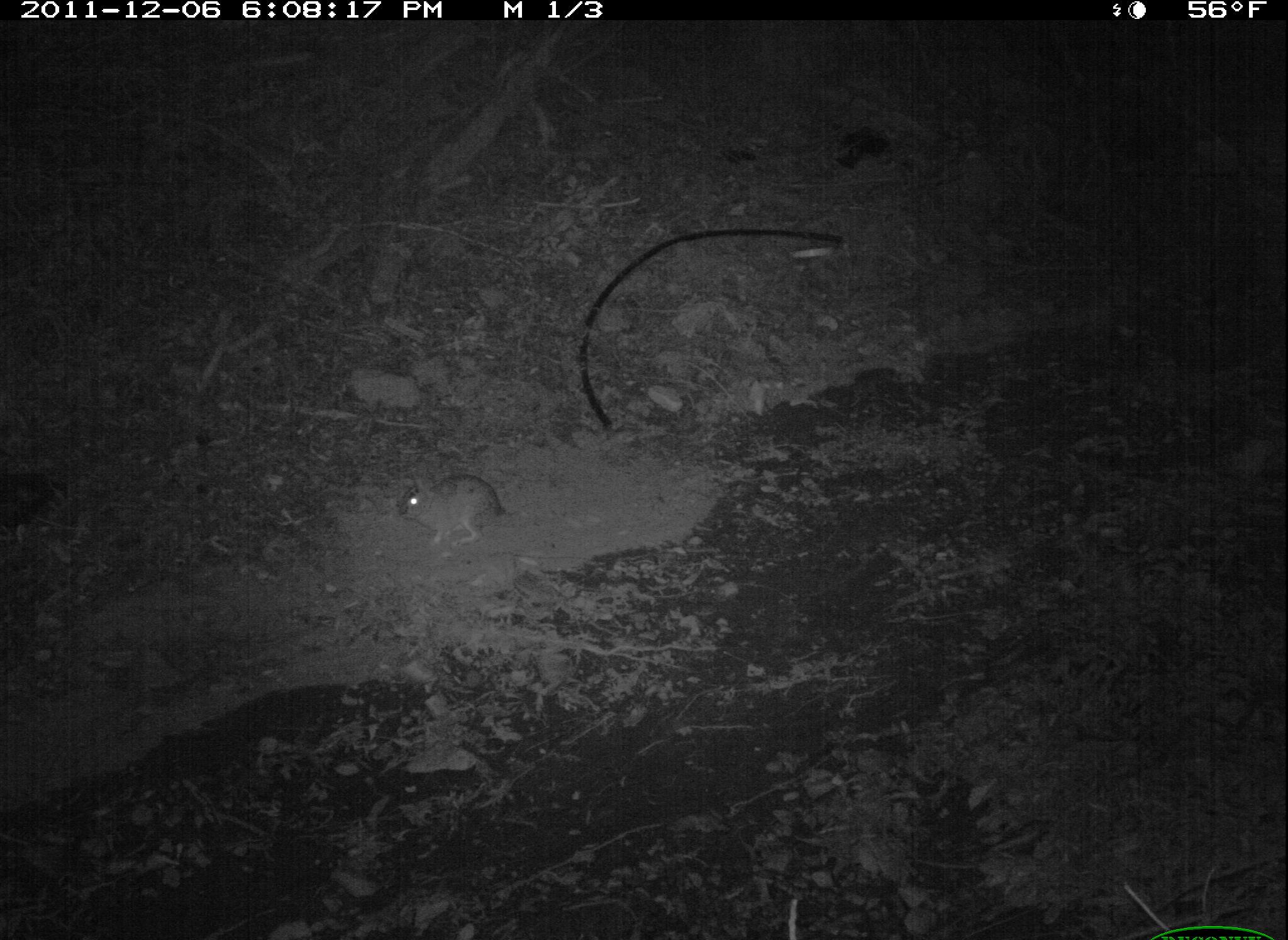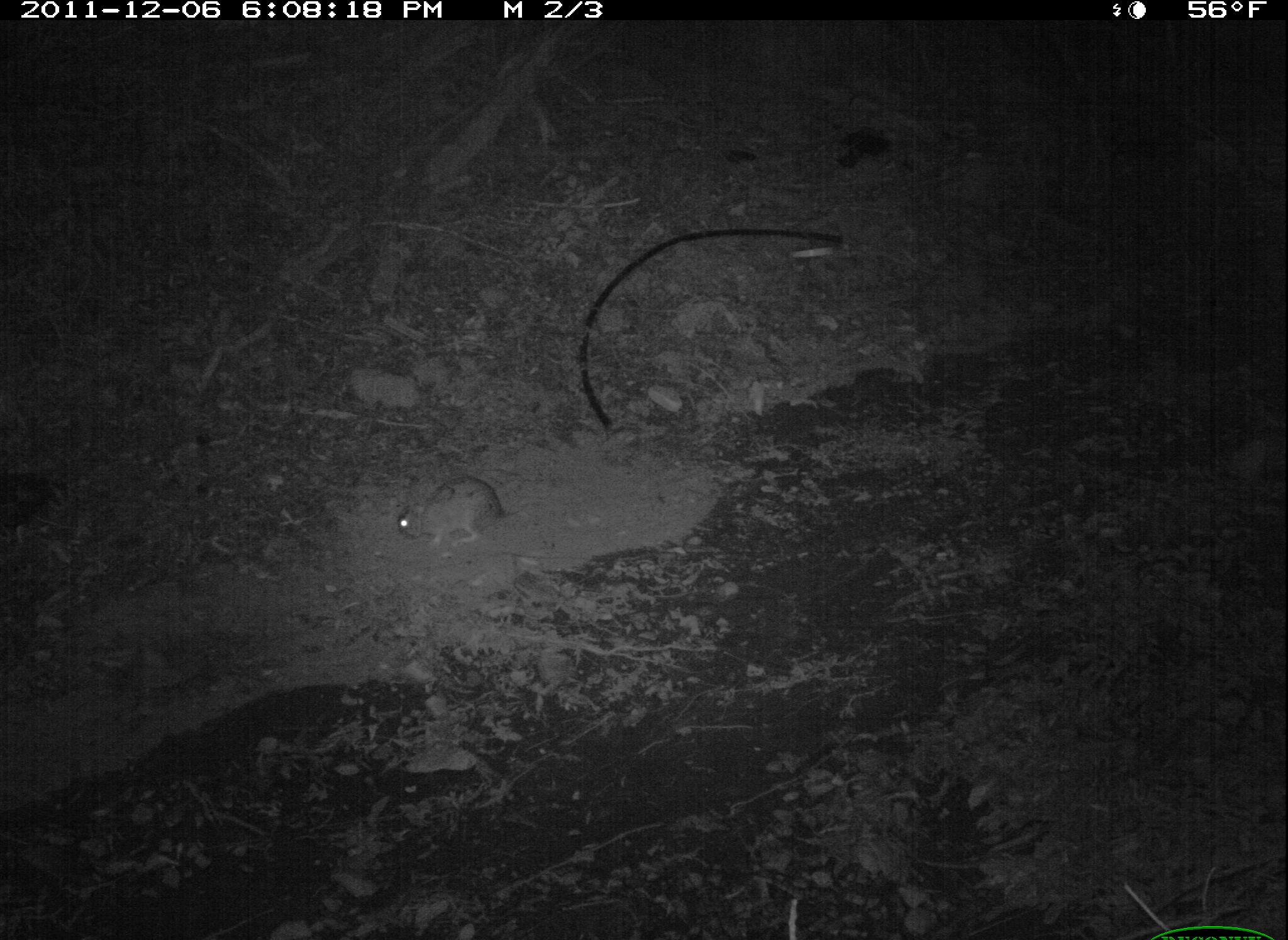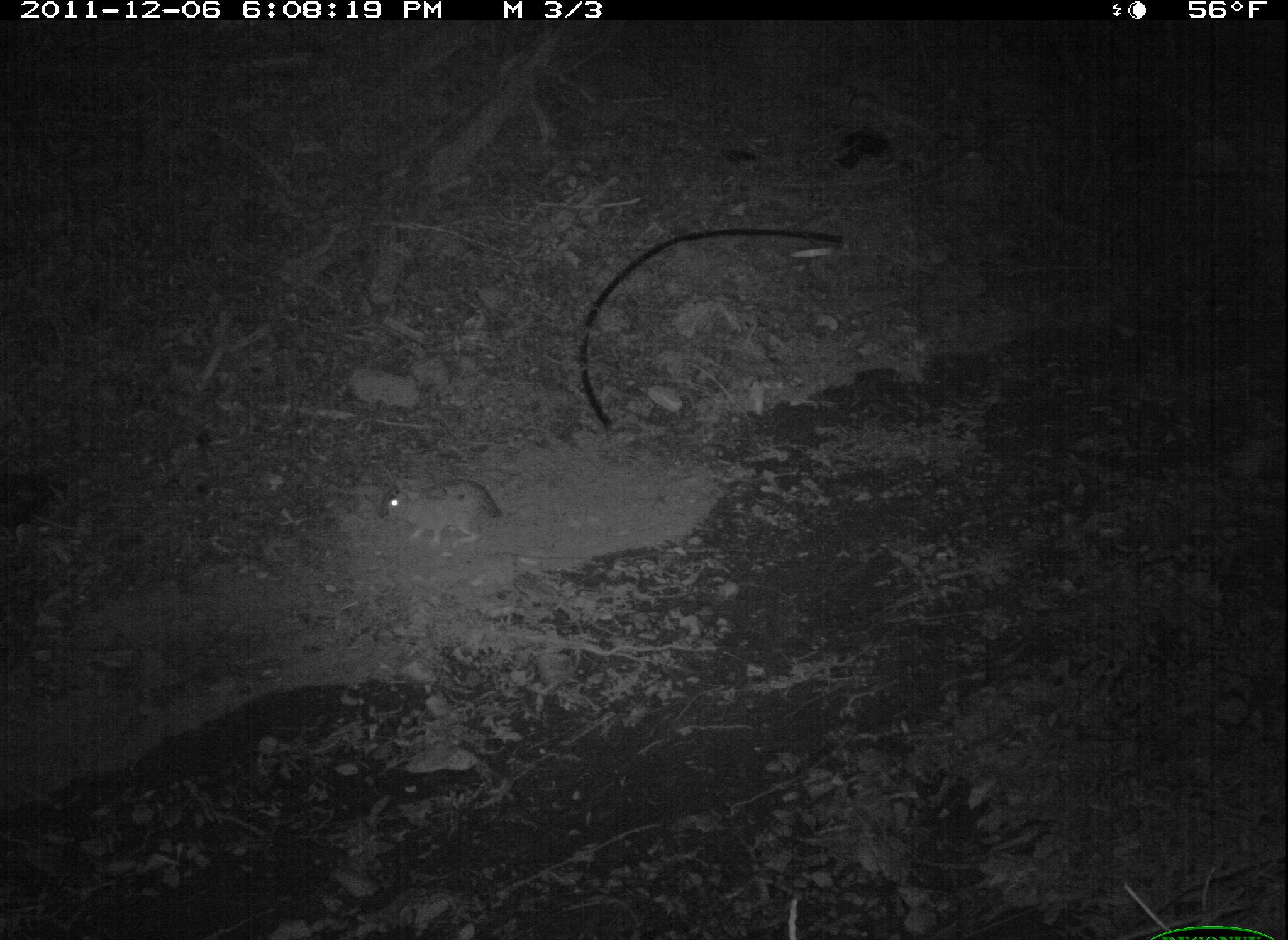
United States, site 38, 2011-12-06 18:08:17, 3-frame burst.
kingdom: Animalia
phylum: Chordata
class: Mammalia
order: Lagomorpha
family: Leporidae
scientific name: Leporidae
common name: rabbits and hares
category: rabbit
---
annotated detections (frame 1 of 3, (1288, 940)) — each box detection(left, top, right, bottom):
rabbit: detection(375, 462, 535, 559)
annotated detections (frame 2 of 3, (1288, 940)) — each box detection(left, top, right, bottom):
rabbit: detection(380, 465, 522, 554)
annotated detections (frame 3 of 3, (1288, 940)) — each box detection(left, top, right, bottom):
rabbit: detection(357, 461, 522, 557)